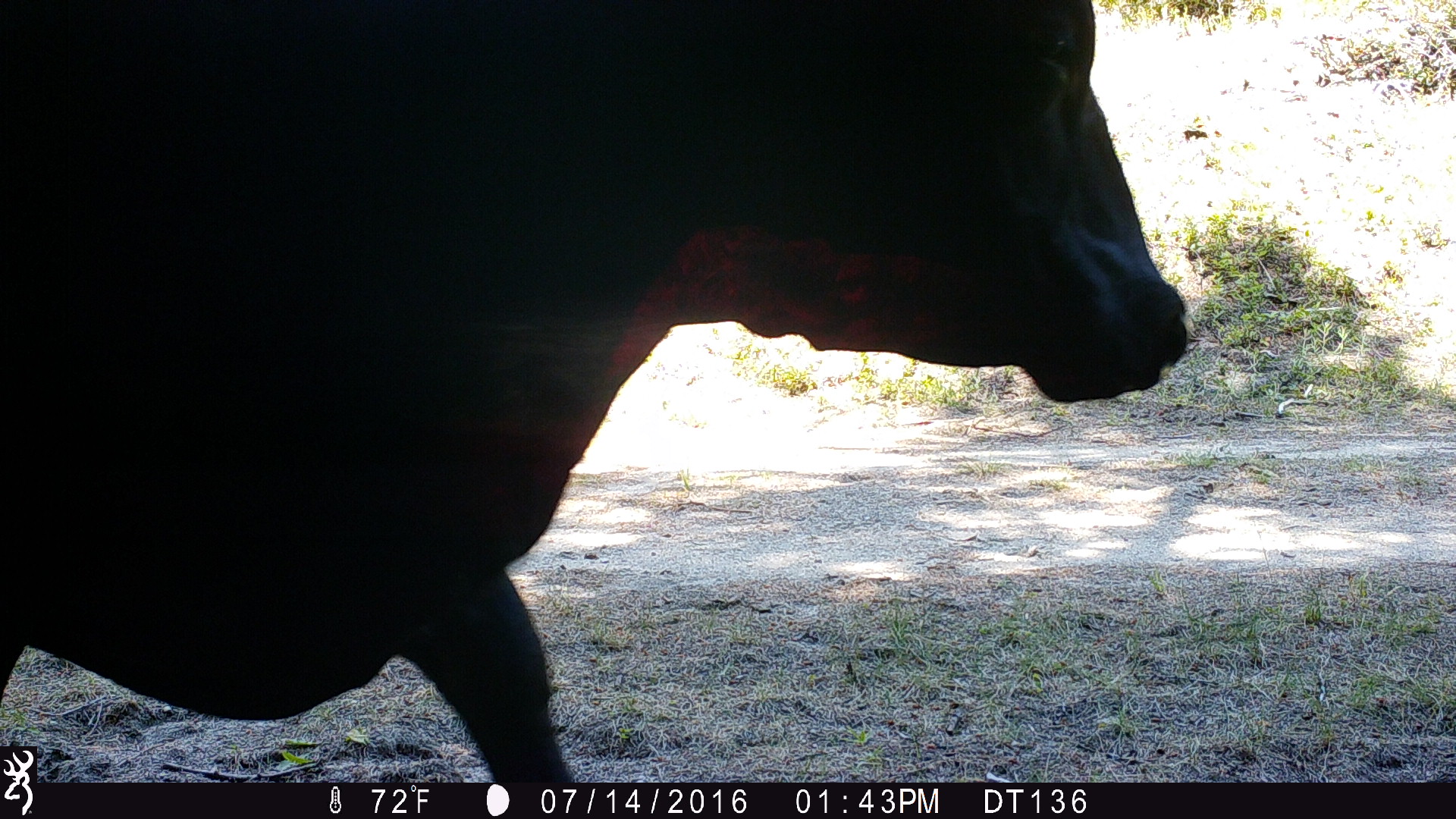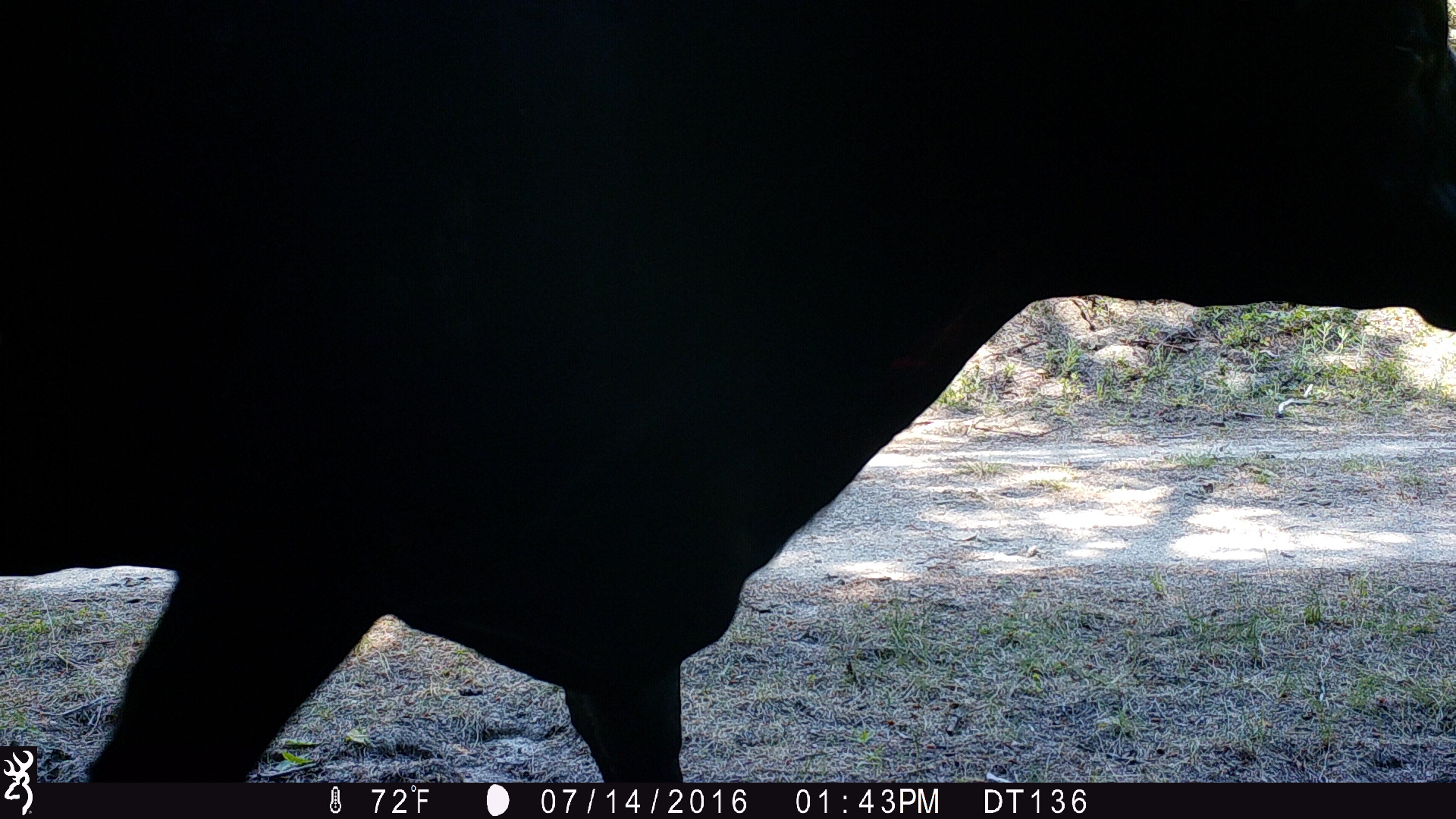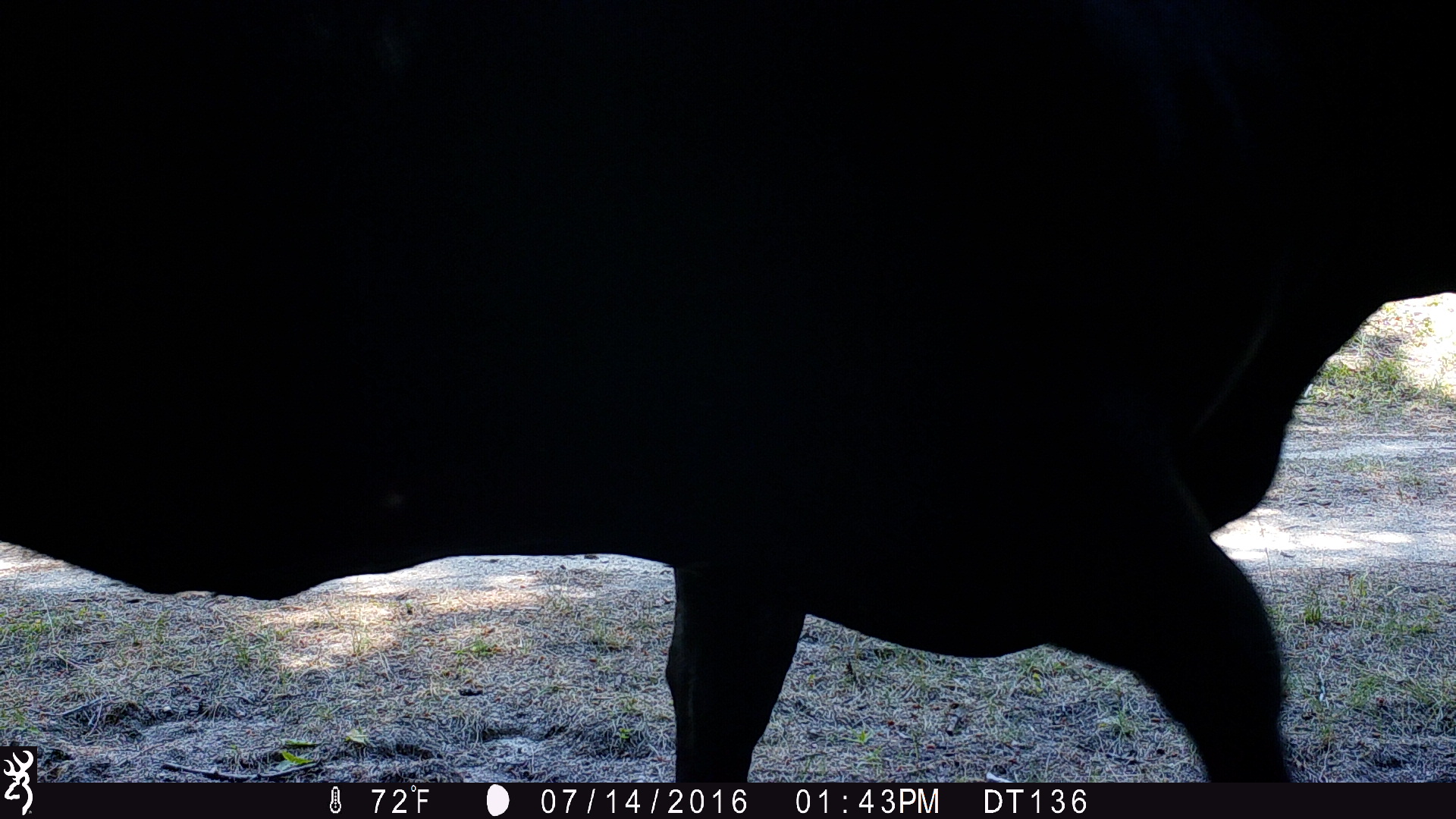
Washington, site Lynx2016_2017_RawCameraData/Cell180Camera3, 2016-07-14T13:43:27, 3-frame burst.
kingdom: Animalia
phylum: Chordata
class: Mammalia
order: Artiodactyla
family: Bovidae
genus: Bos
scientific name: Bos taurus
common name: domestic cattle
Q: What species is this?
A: Domestic cattle (Bos taurus).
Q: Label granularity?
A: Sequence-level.